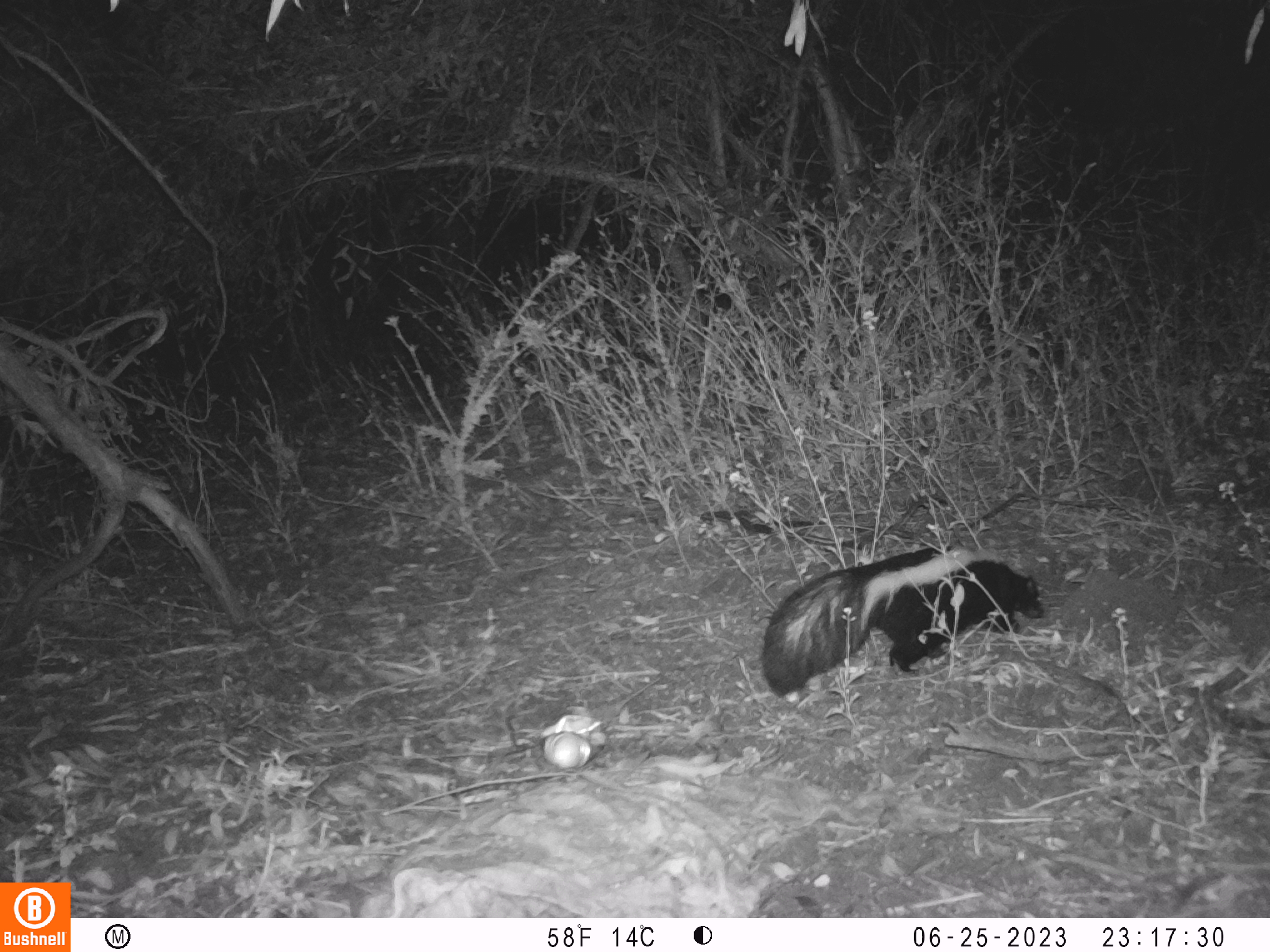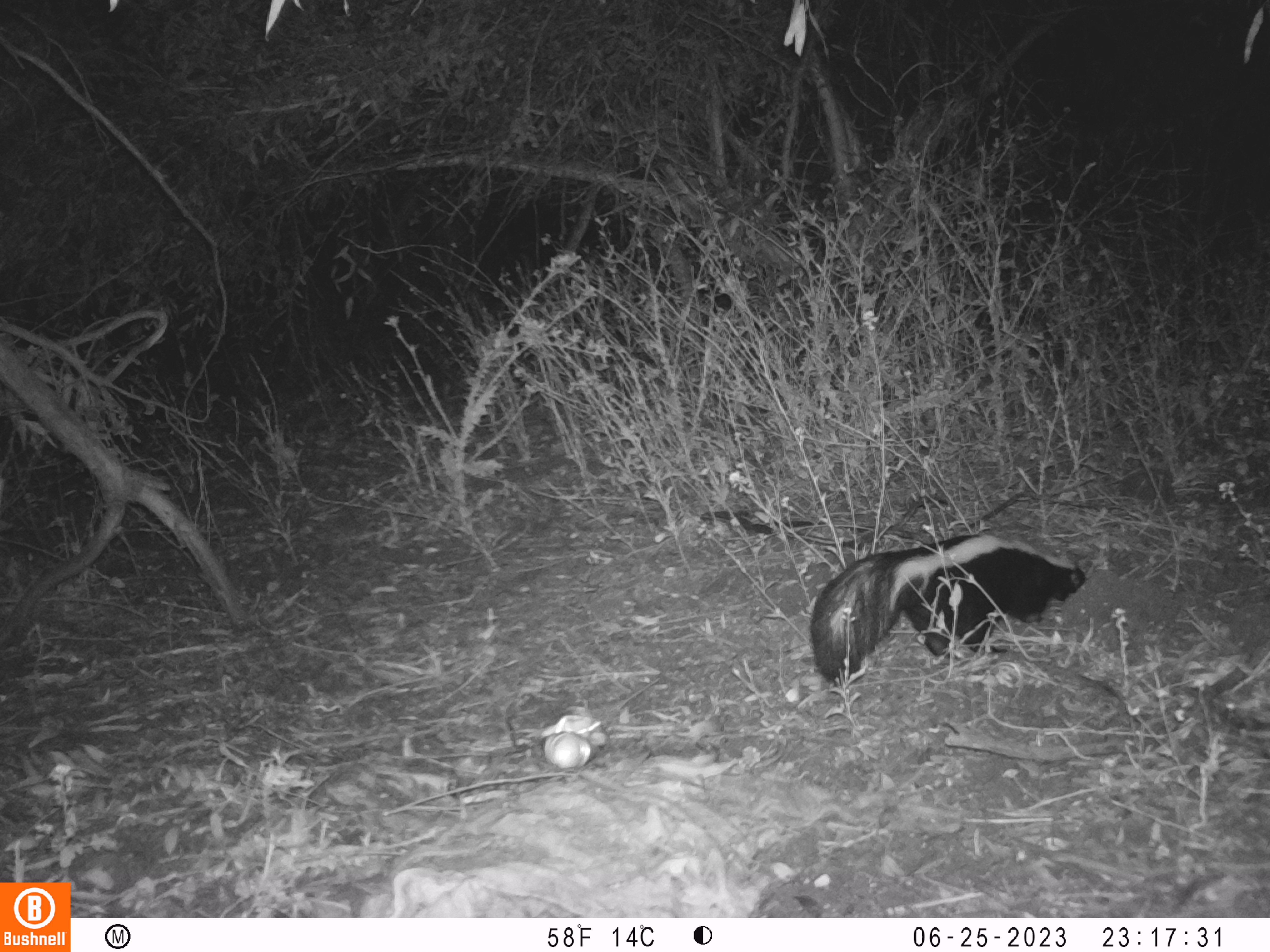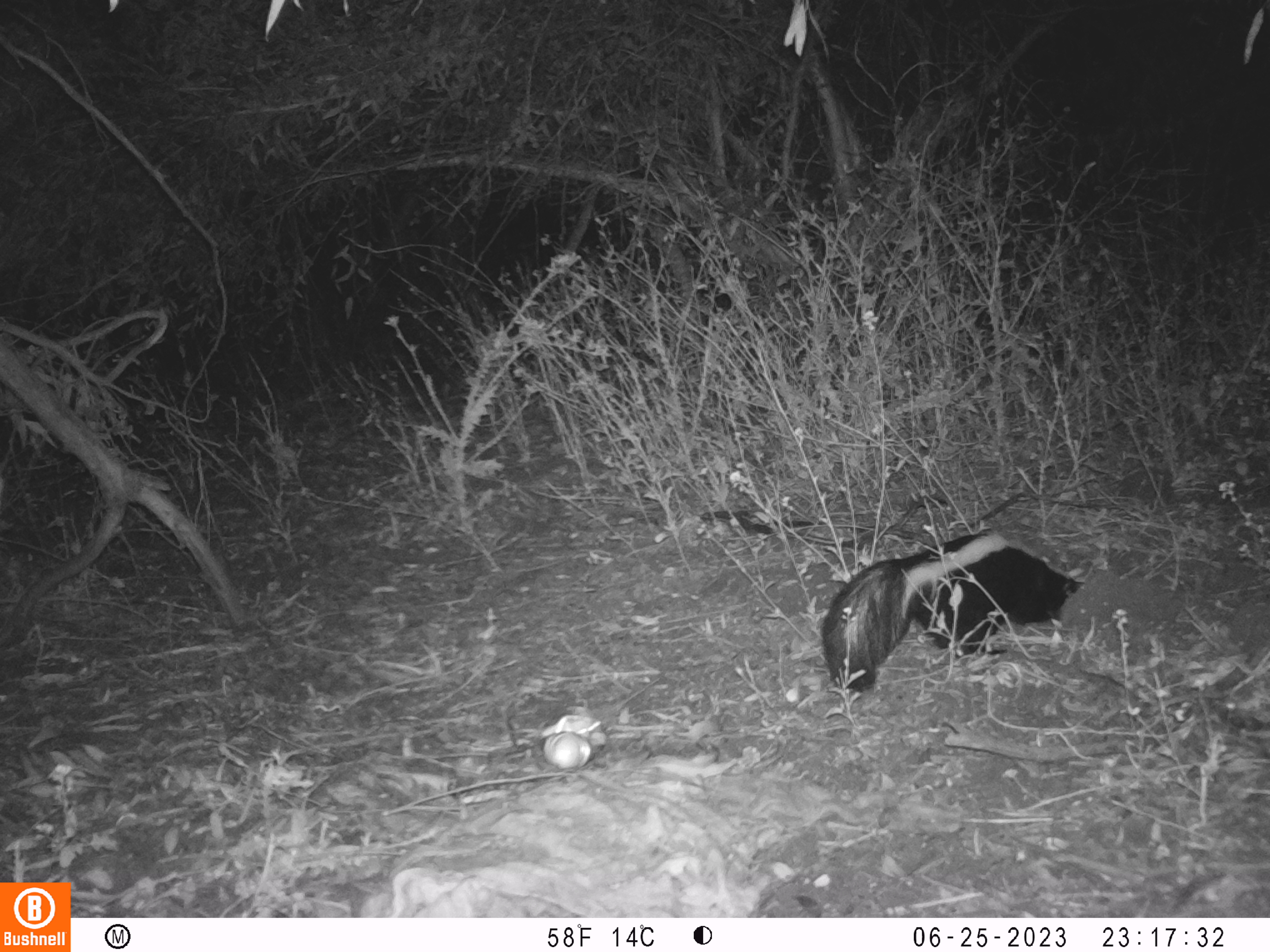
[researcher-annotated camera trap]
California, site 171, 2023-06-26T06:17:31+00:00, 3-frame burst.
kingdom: Animalia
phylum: Chordata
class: Mammalia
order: Carnivora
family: Mephitidae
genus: Mephitis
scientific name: Mephitis mephitis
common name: striped skunk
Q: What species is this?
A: Striped skunk (Mephitis mephitis).